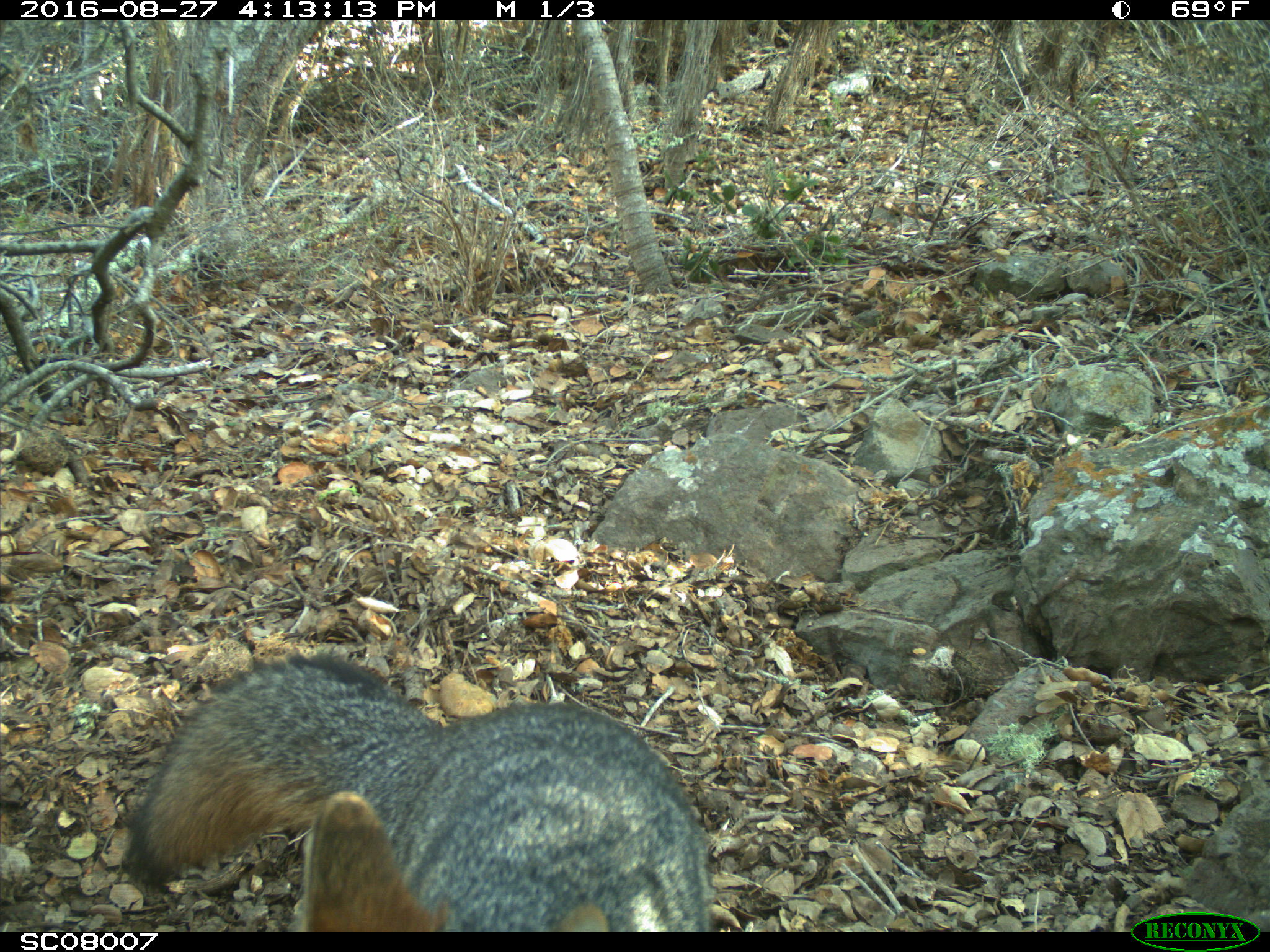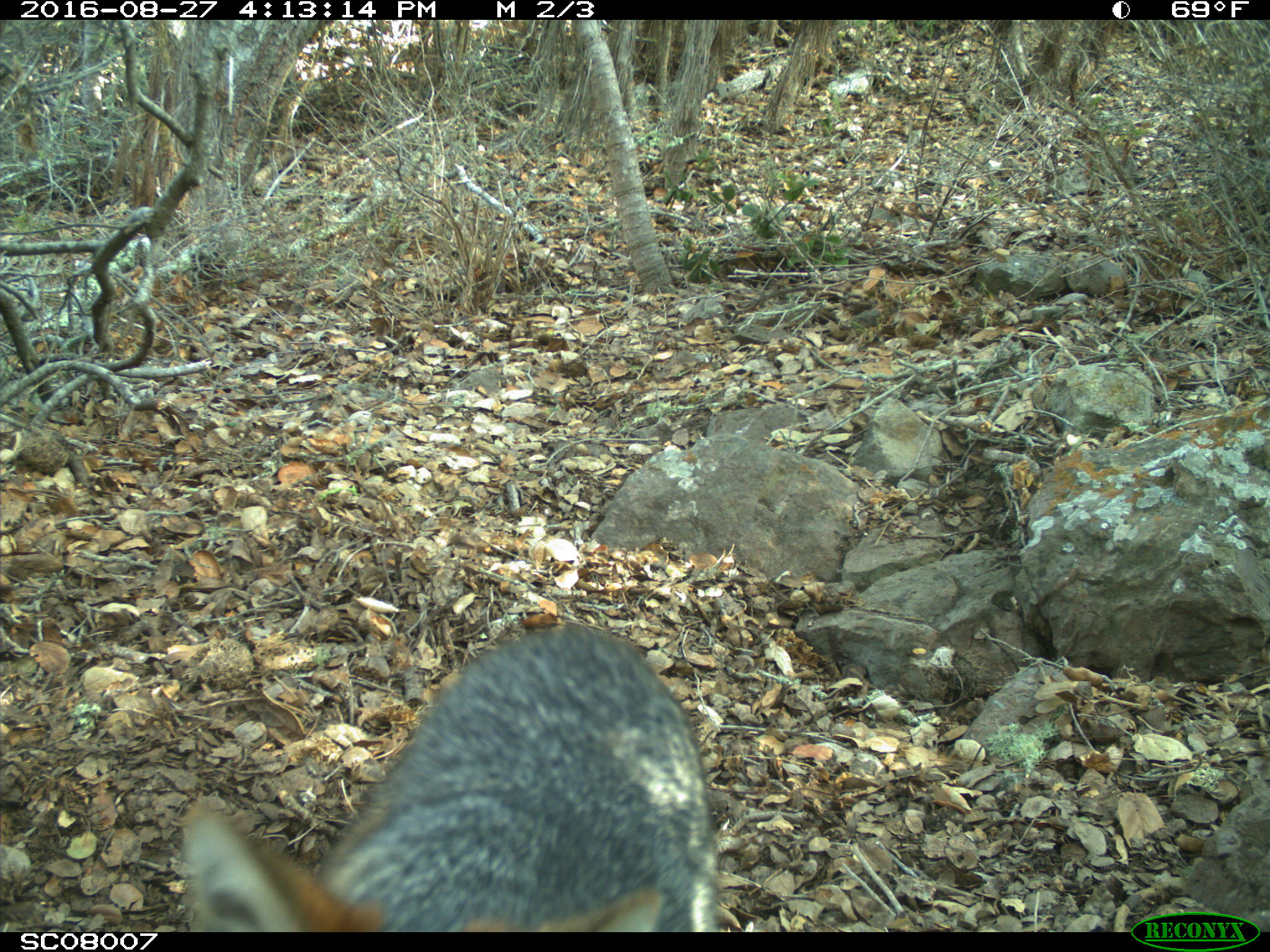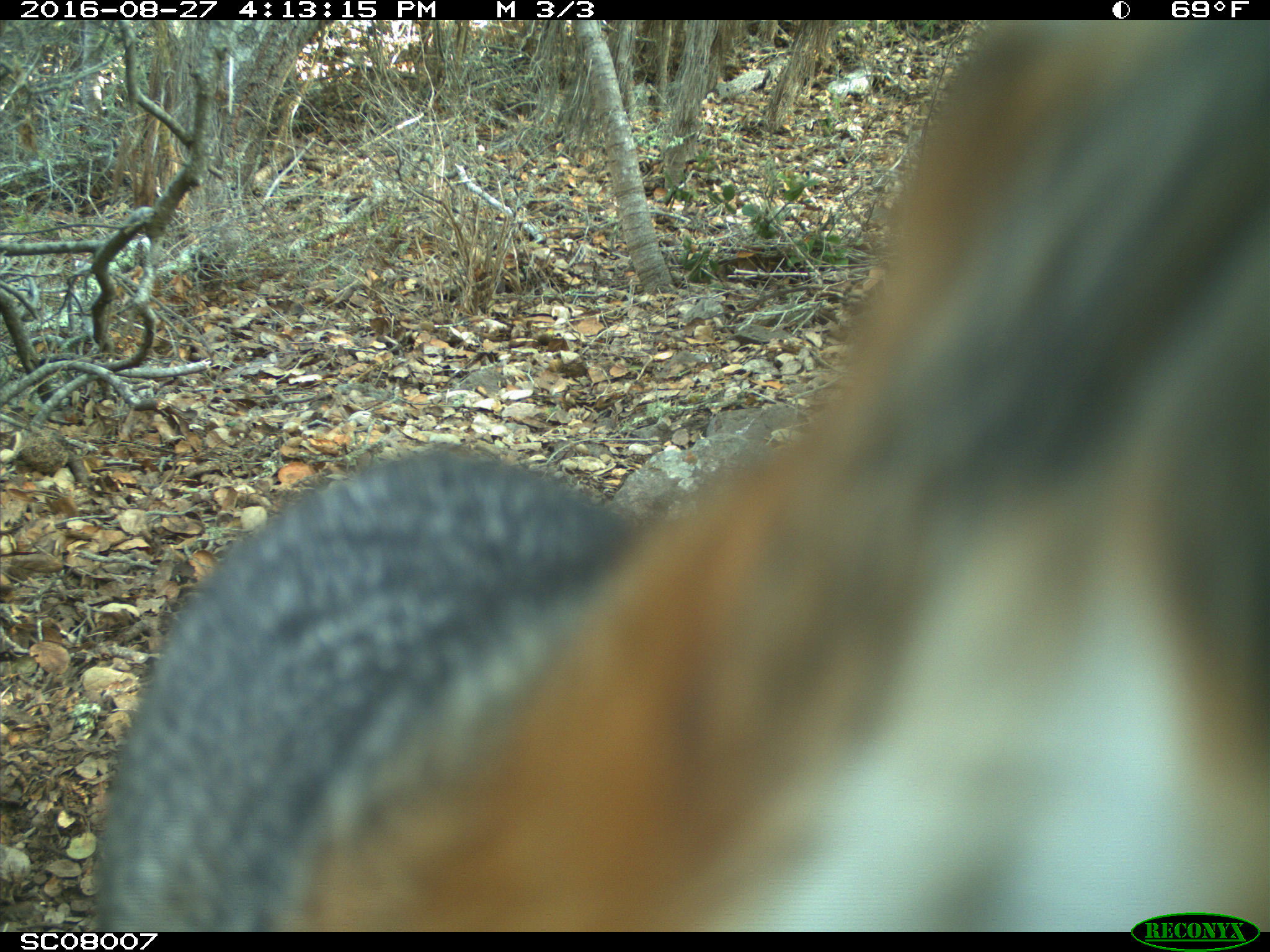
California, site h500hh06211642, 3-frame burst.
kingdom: Animalia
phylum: Chordata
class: Mammalia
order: Carnivora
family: Canidae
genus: Urocyon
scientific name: Urocyon littoralis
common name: island fox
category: fox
Fox (island fox) (Urocyon littoralis).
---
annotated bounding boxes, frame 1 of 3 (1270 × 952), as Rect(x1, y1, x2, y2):
fox: Rect(123, 651, 712, 932)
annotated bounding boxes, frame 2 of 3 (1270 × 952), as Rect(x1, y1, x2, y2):
fox: Rect(180, 625, 717, 930)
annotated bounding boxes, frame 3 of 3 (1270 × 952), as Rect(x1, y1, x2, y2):
fox: Rect(94, 20, 1269, 932)